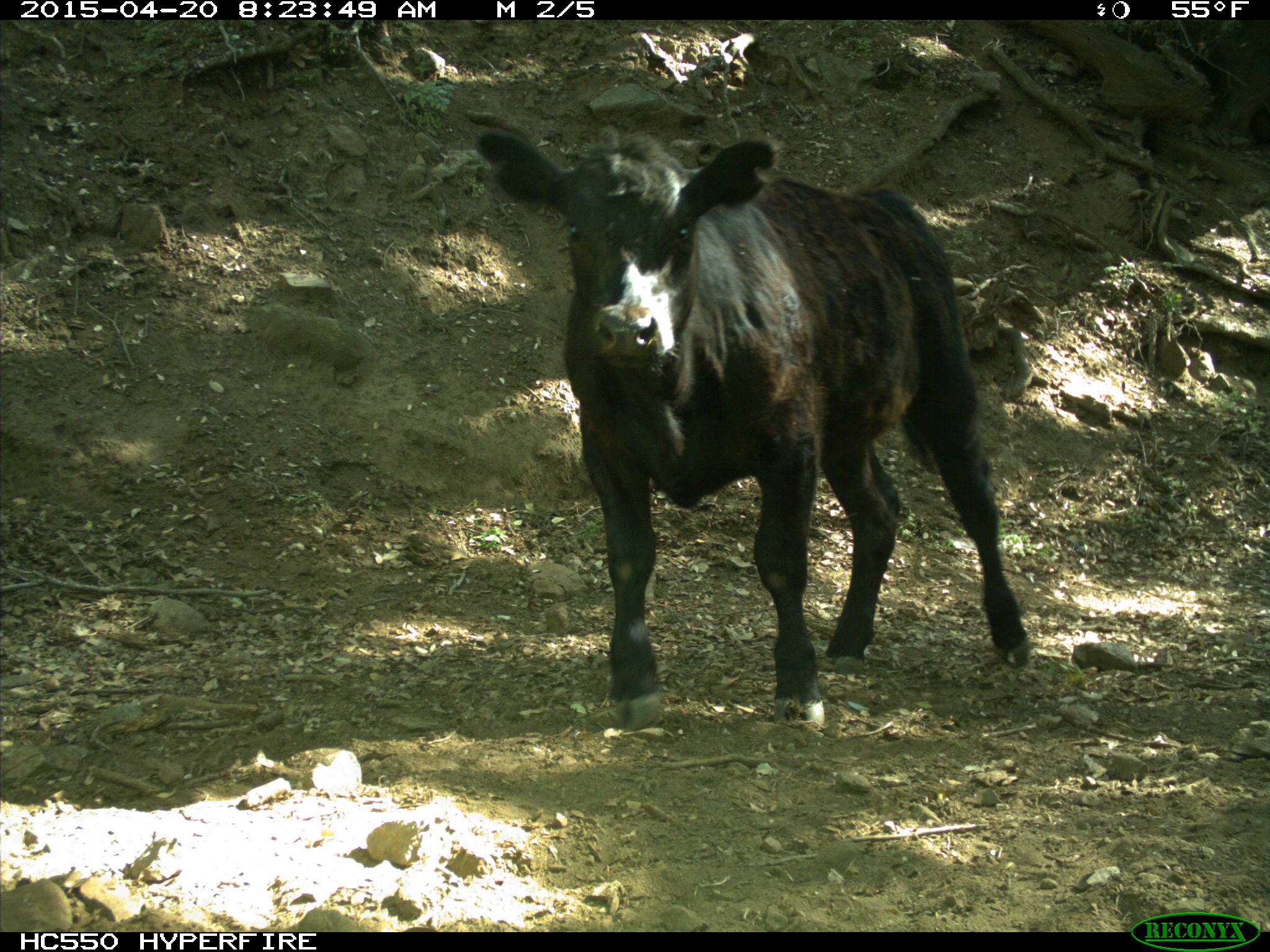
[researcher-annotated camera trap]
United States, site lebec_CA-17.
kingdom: Animalia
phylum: Chordata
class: Mammalia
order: Artiodactyla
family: Bovidae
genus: Bos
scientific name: Bos taurus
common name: domestic cow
Bos taurus (domestic cow).